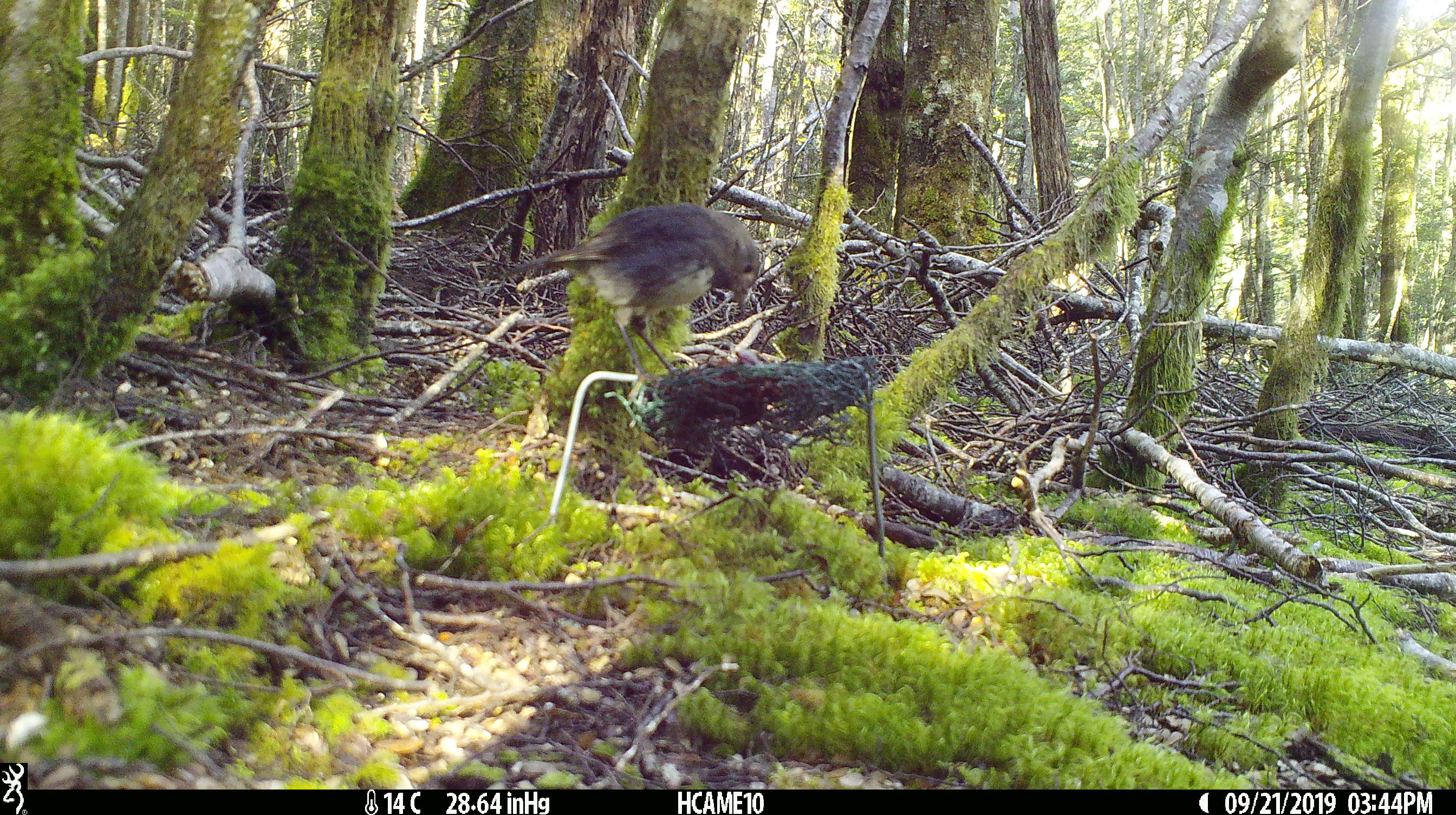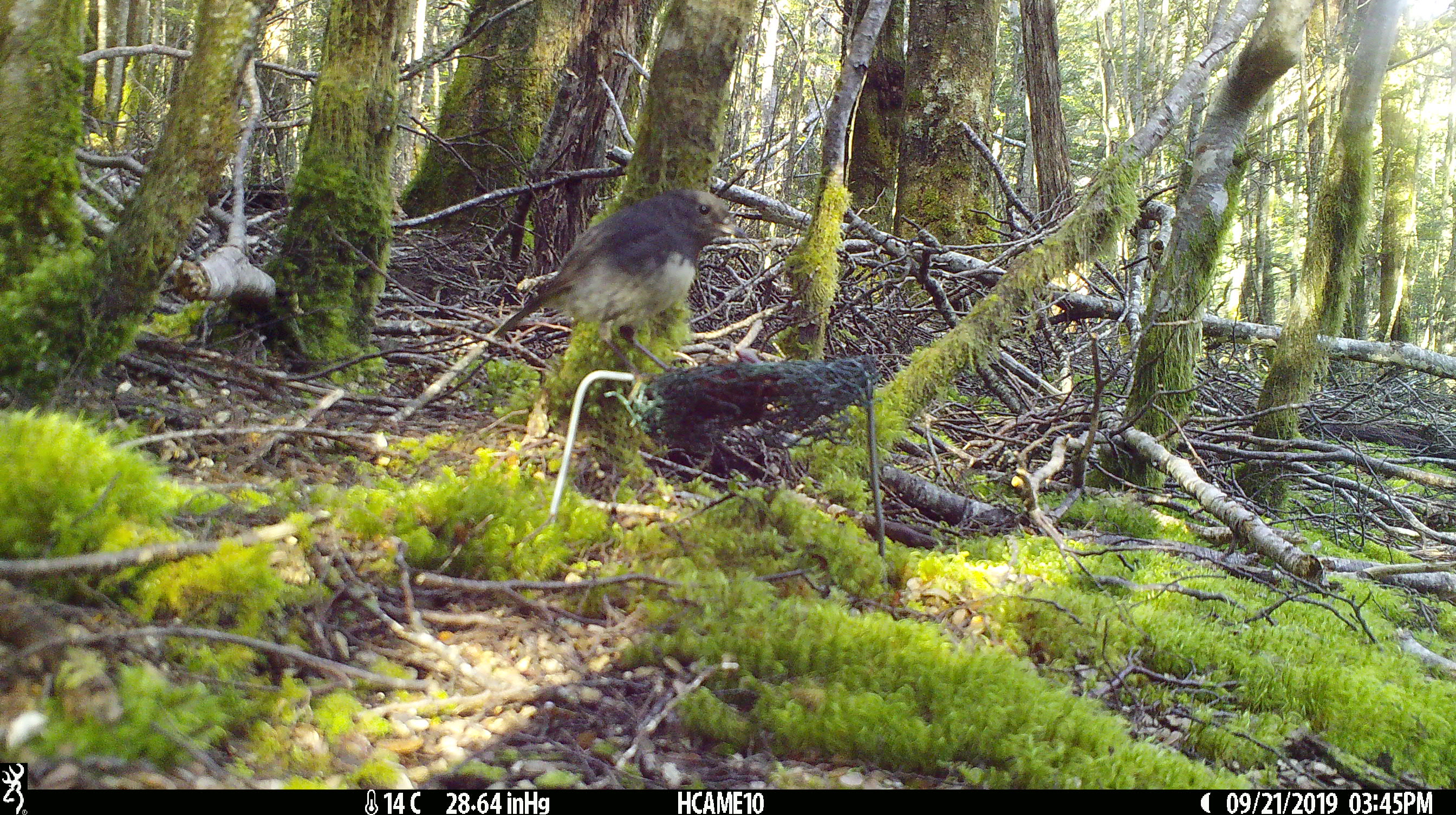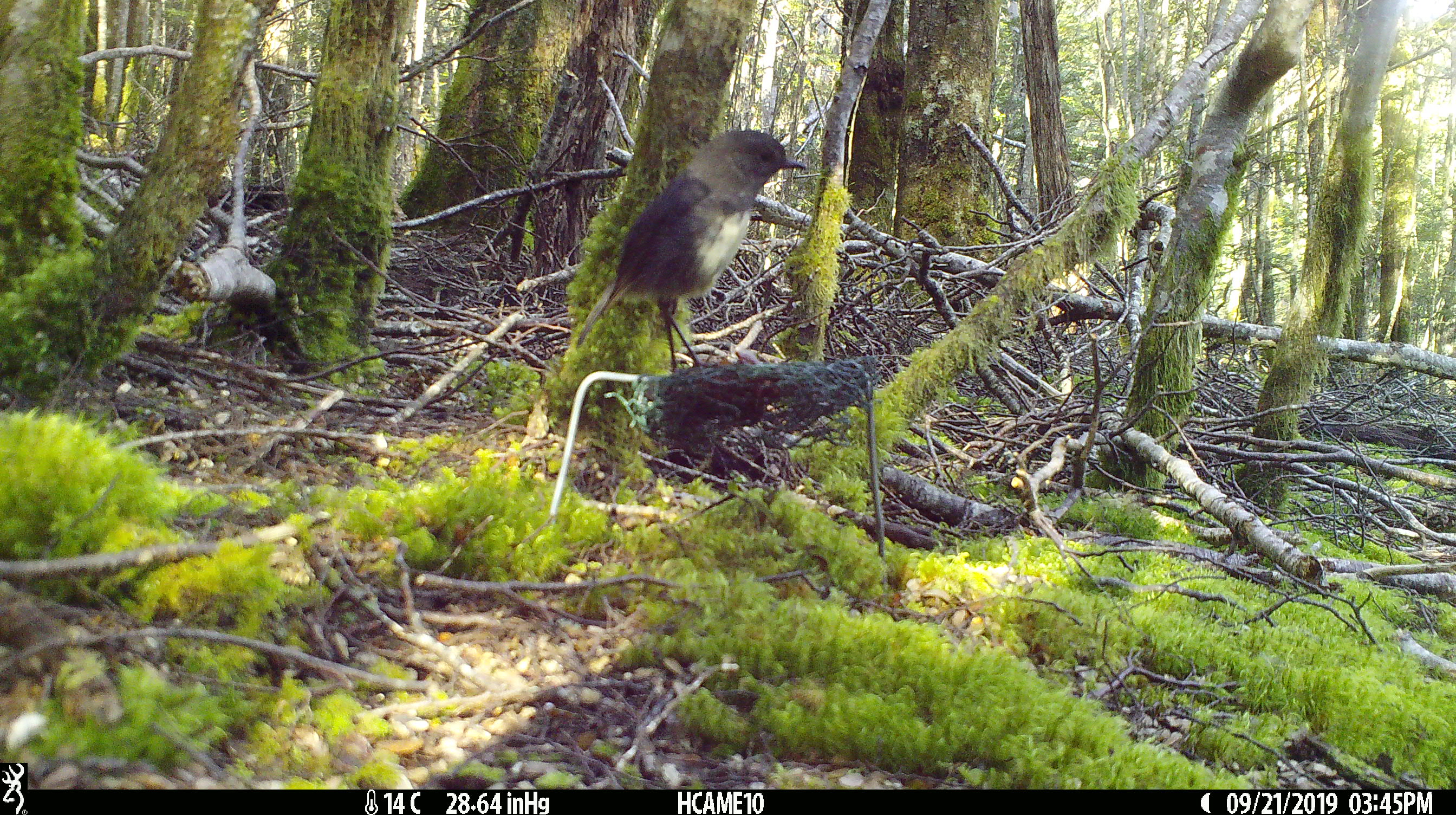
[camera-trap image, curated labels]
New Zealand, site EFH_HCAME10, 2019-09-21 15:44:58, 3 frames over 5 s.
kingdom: Animalia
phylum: Chordata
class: Aves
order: Passeriformes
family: Petroicidae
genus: Petroica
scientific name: Petroica australis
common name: new zealand robin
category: robin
Robin (new zealand robin) (Petroica australis).